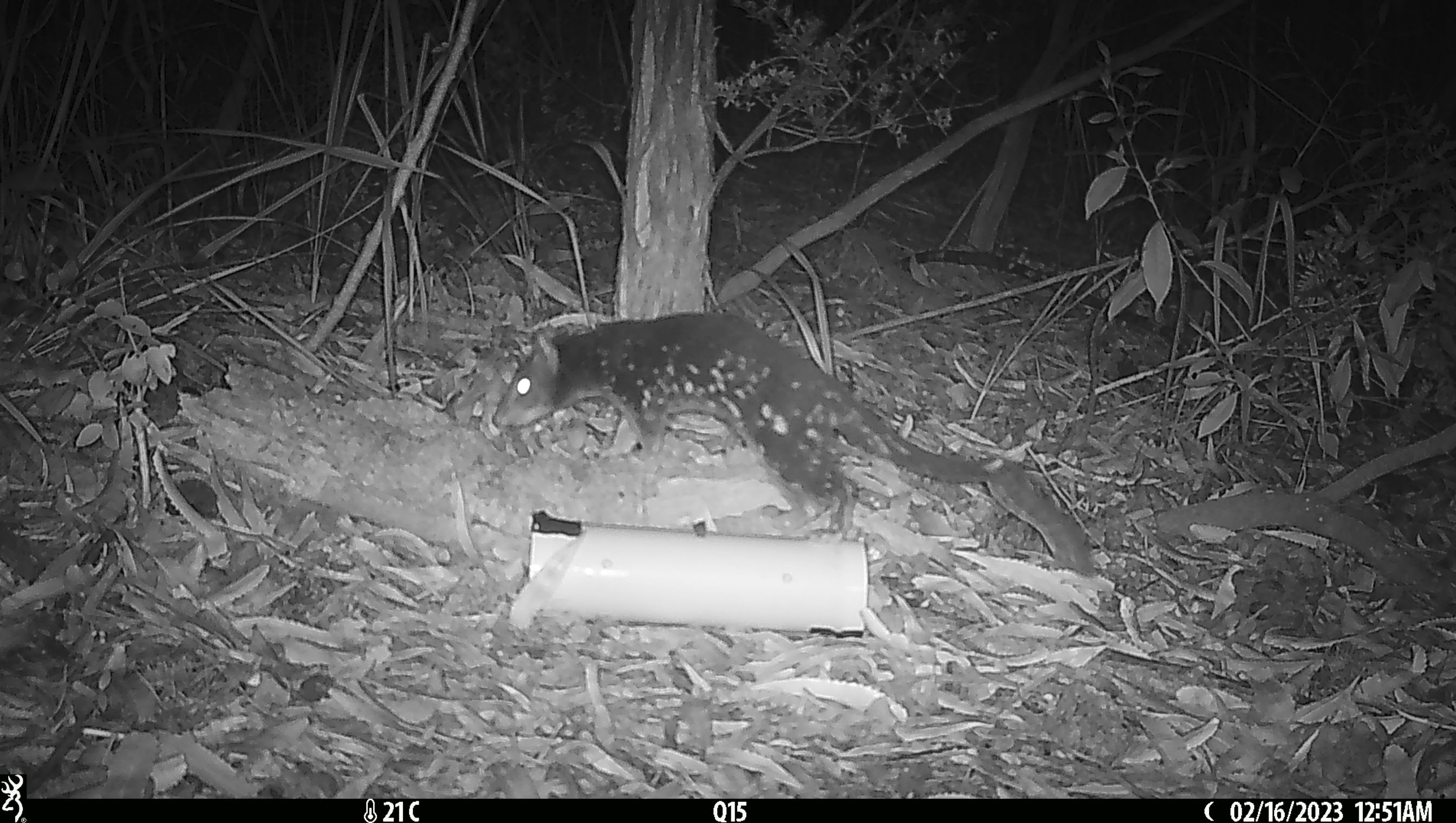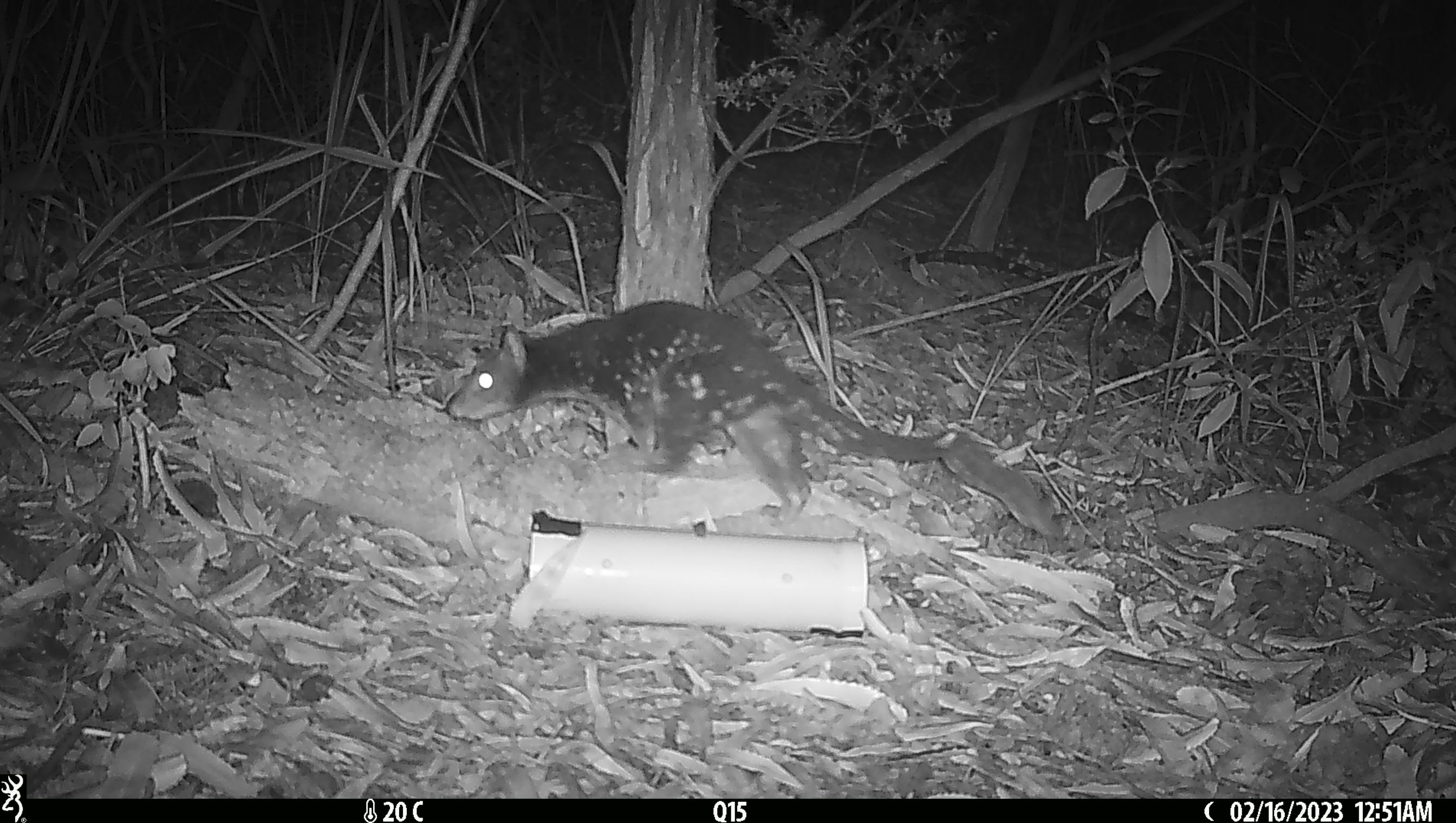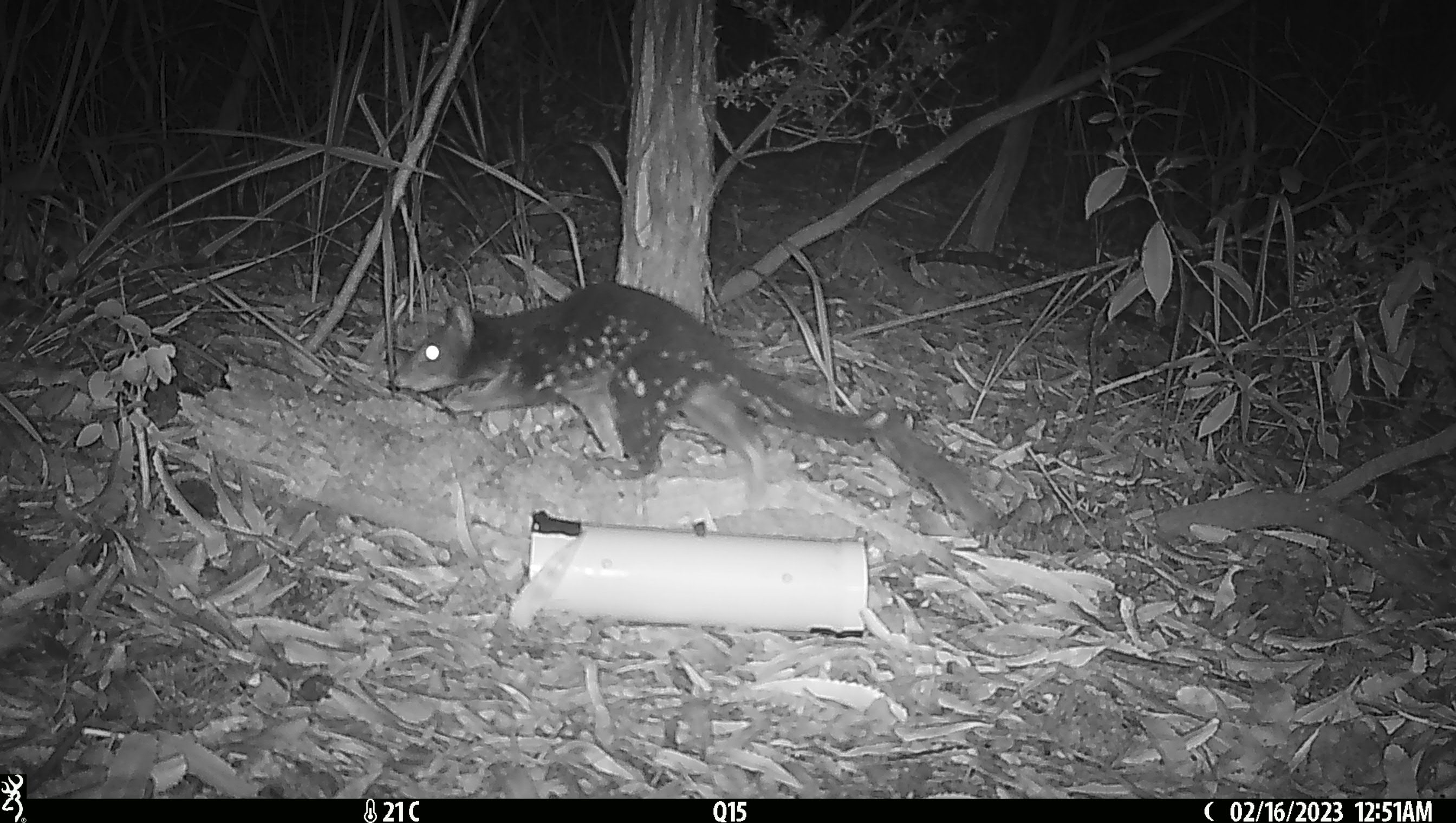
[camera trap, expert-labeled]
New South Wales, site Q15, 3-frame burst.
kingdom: Animalia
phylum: Chordata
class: Mammalia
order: Dasyuromorphia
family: Dasyuridae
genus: Dasyurus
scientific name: Dasyurus maculatus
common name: spotted-tailed quoll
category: quoll